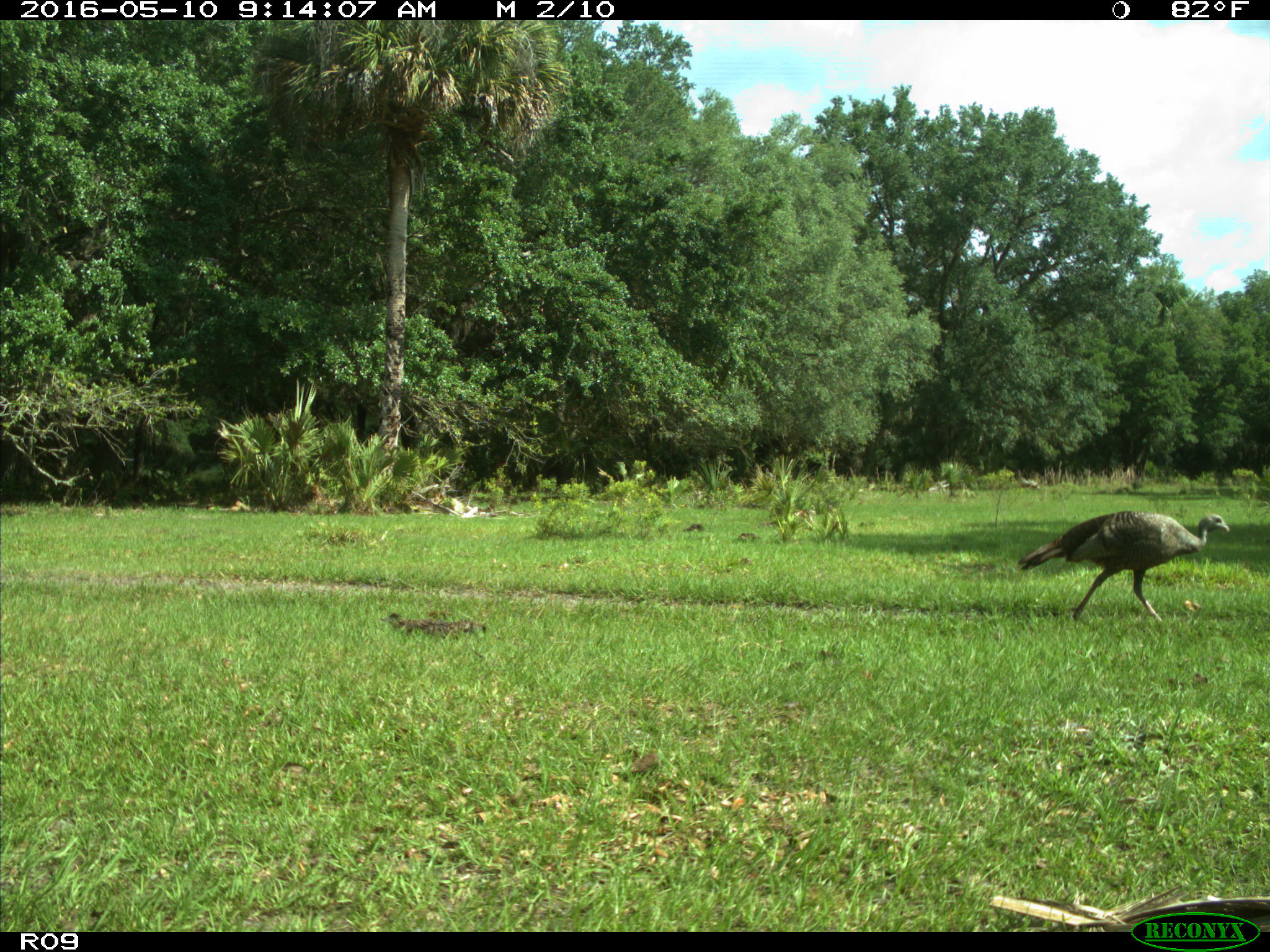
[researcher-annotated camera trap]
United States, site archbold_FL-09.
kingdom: Animalia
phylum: Chordata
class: Aves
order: Galliformes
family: Phasianidae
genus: Meleagris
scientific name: Meleagris gallopavo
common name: wild turkey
Meleagris gallopavo (wild turkey).